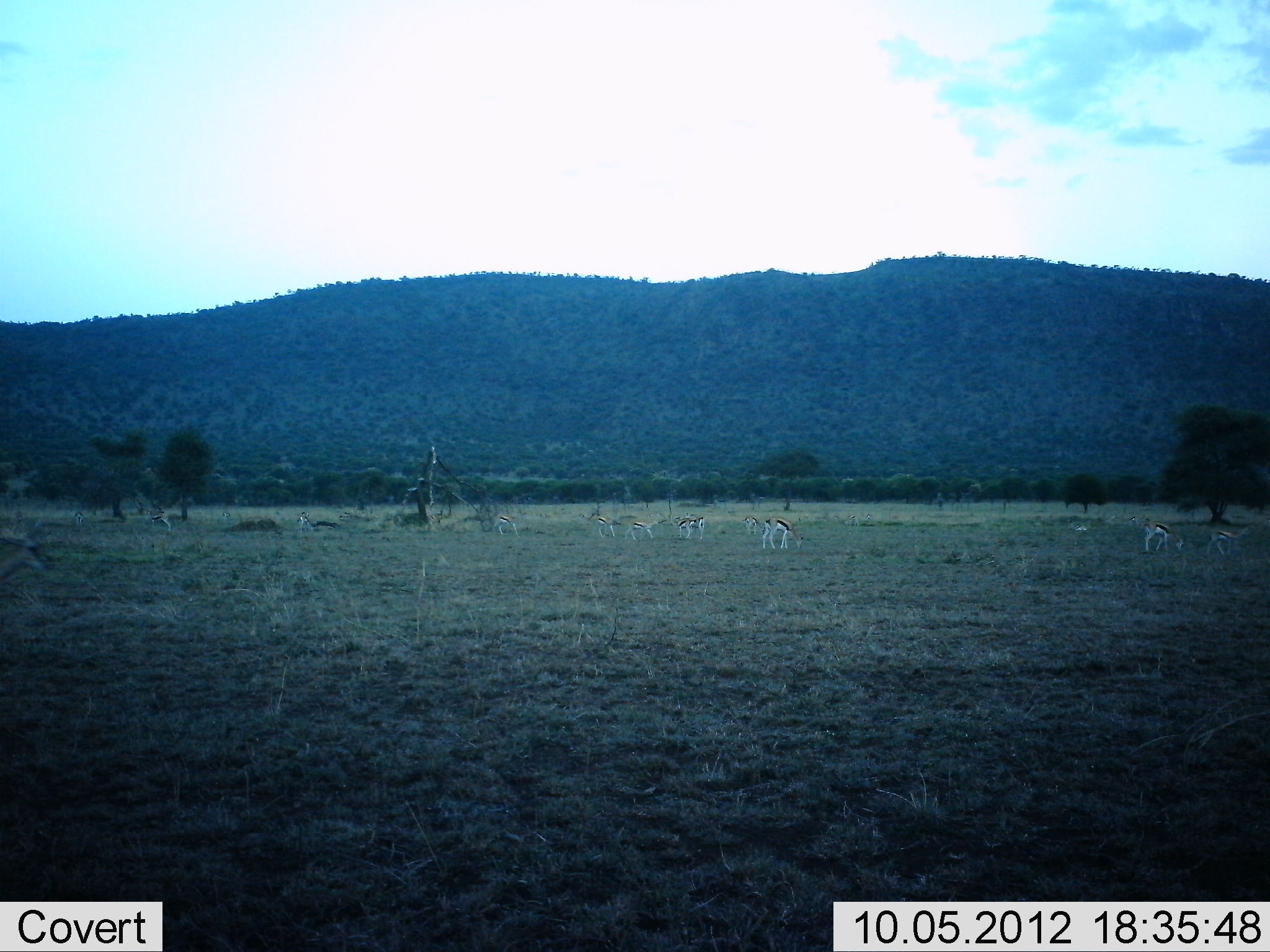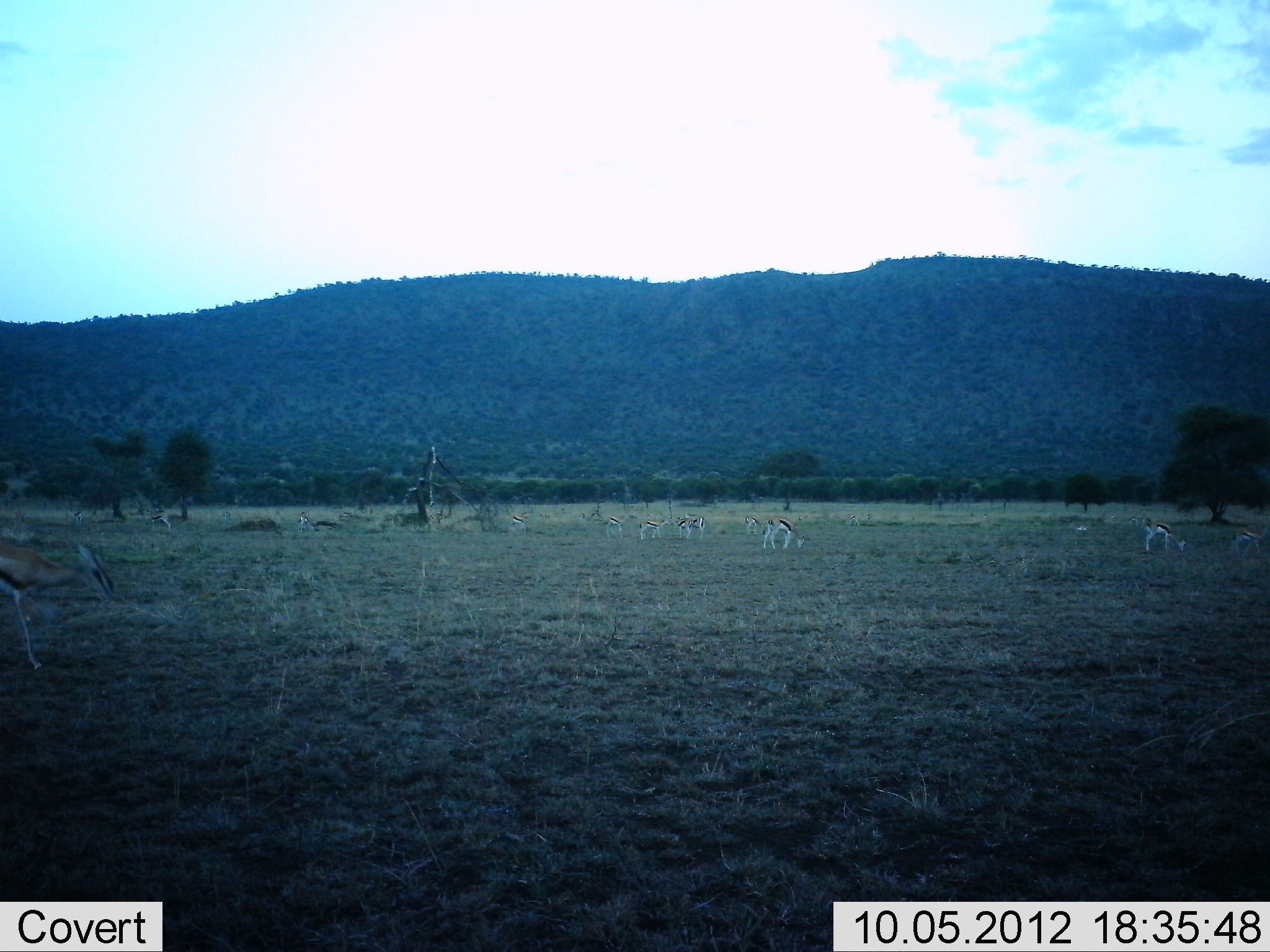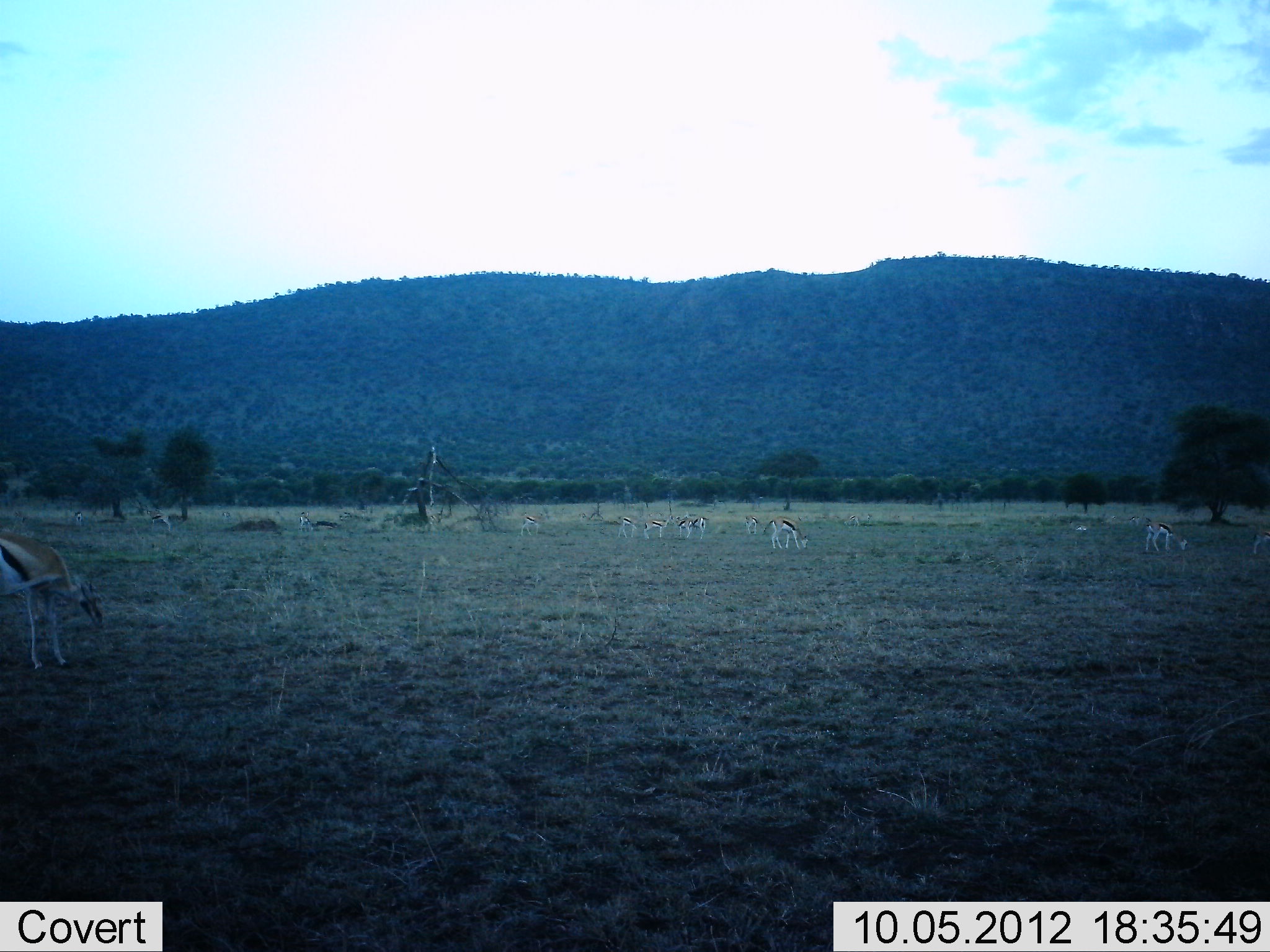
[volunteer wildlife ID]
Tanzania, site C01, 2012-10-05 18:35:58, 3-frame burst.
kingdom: Animalia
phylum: Chordata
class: Mammalia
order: Artiodactyla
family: Bovidae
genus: Eudorcas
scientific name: Eudorcas thomsonii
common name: thomson's gazelle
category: gazellethomsons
Gazellethomsons (thomson's gazelle) (Eudorcas thomsonii), count 11-50. Behavior (volunteer vote fractions): standing 80%, resting 0%, moving 80%, interacting 10%. Young present (vote fraction): 10%. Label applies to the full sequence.